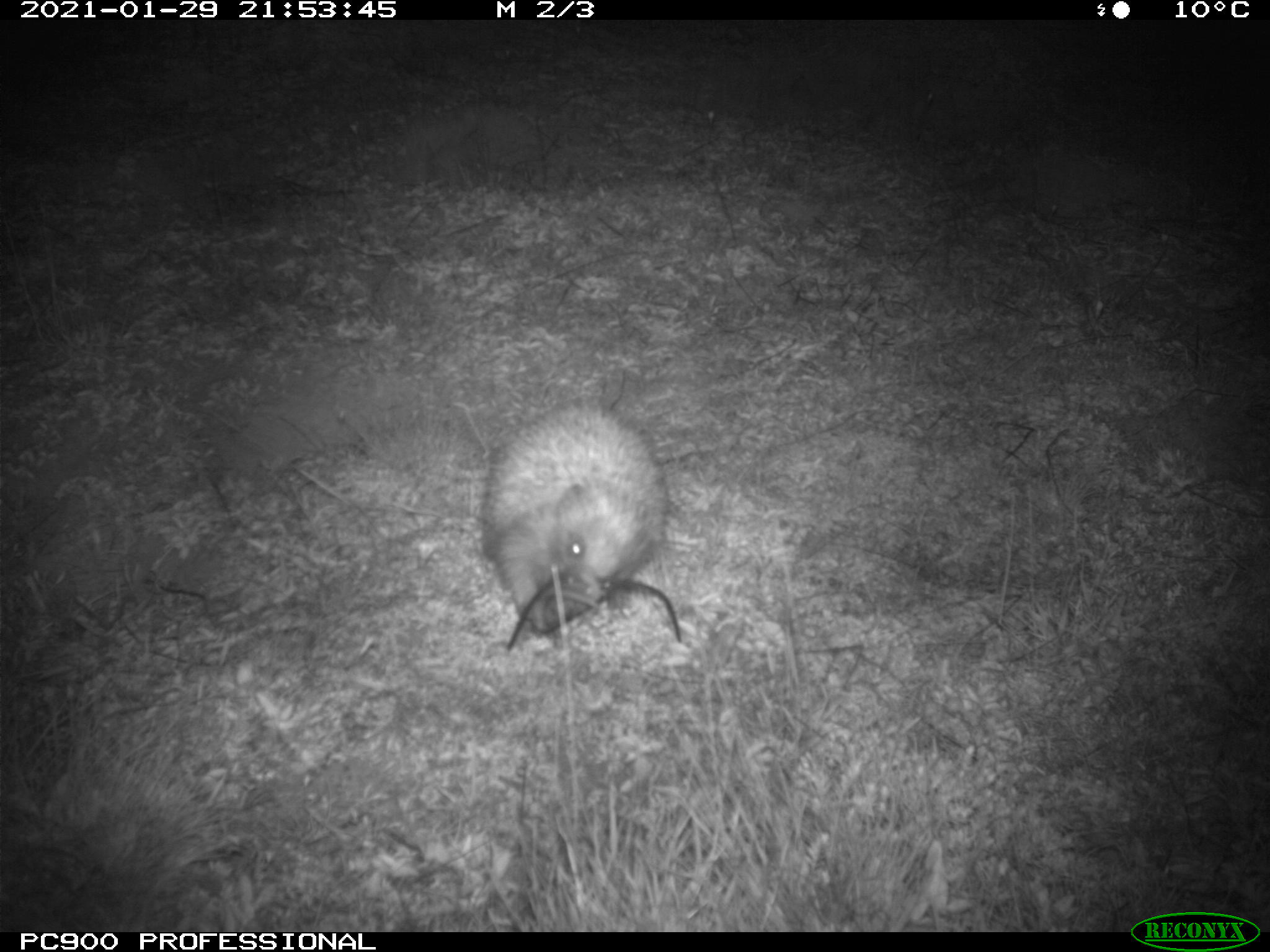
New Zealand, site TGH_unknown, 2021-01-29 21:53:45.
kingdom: Animalia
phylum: Chordata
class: Mammalia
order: Eulipotyphla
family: Erinaceidae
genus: Erinaceus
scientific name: Erinaceus europaeus europaeus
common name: european hedgehog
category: hedgehog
Hedgehog (european hedgehog) (Erinaceus europaeus europaeus).